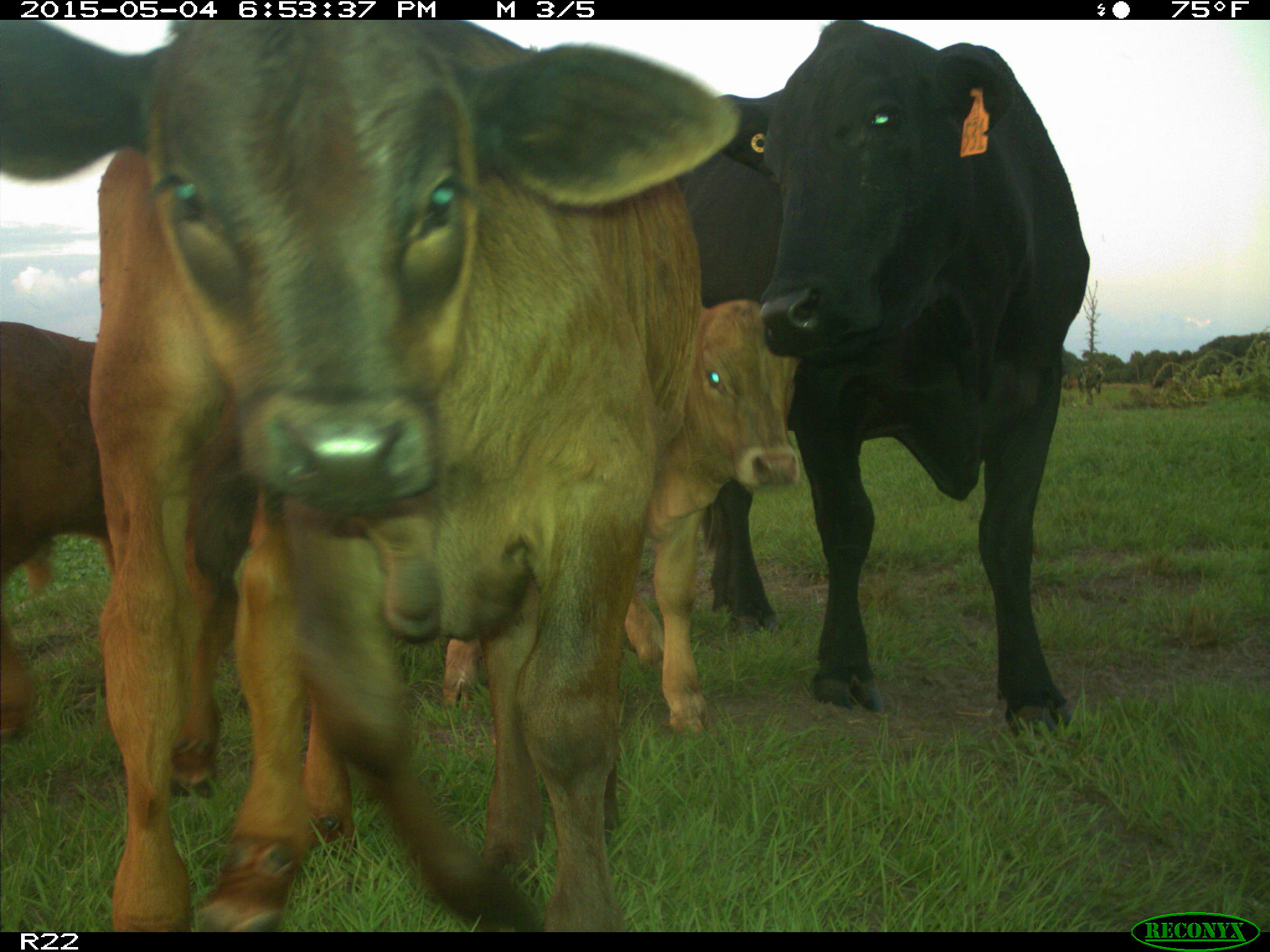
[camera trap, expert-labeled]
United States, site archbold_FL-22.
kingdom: Animalia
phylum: Chordata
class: Mammalia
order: Artiodactyla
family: Bovidae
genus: Bos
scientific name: Bos taurus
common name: domestic cow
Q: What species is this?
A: Bos taurus (domestic cow).